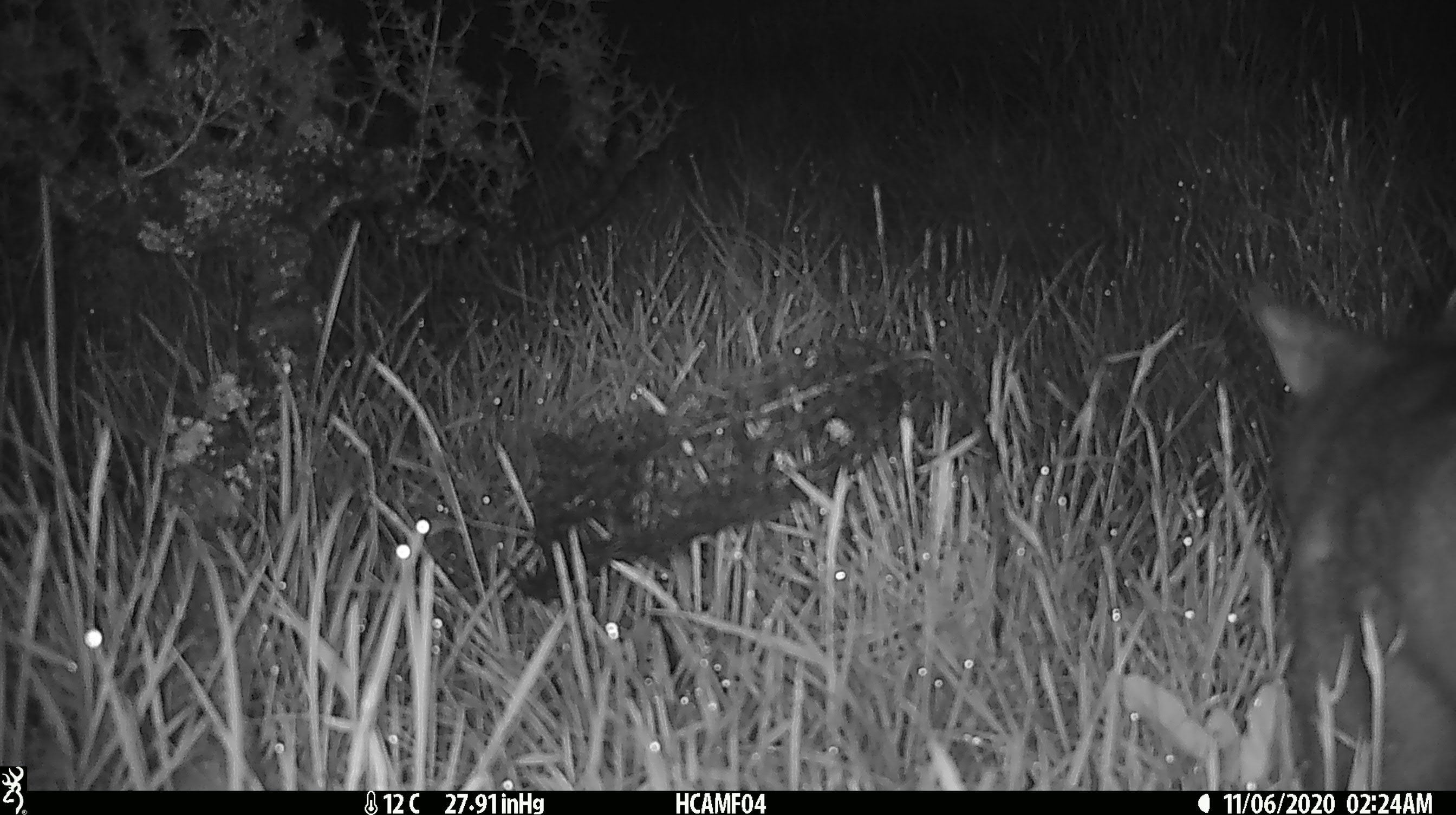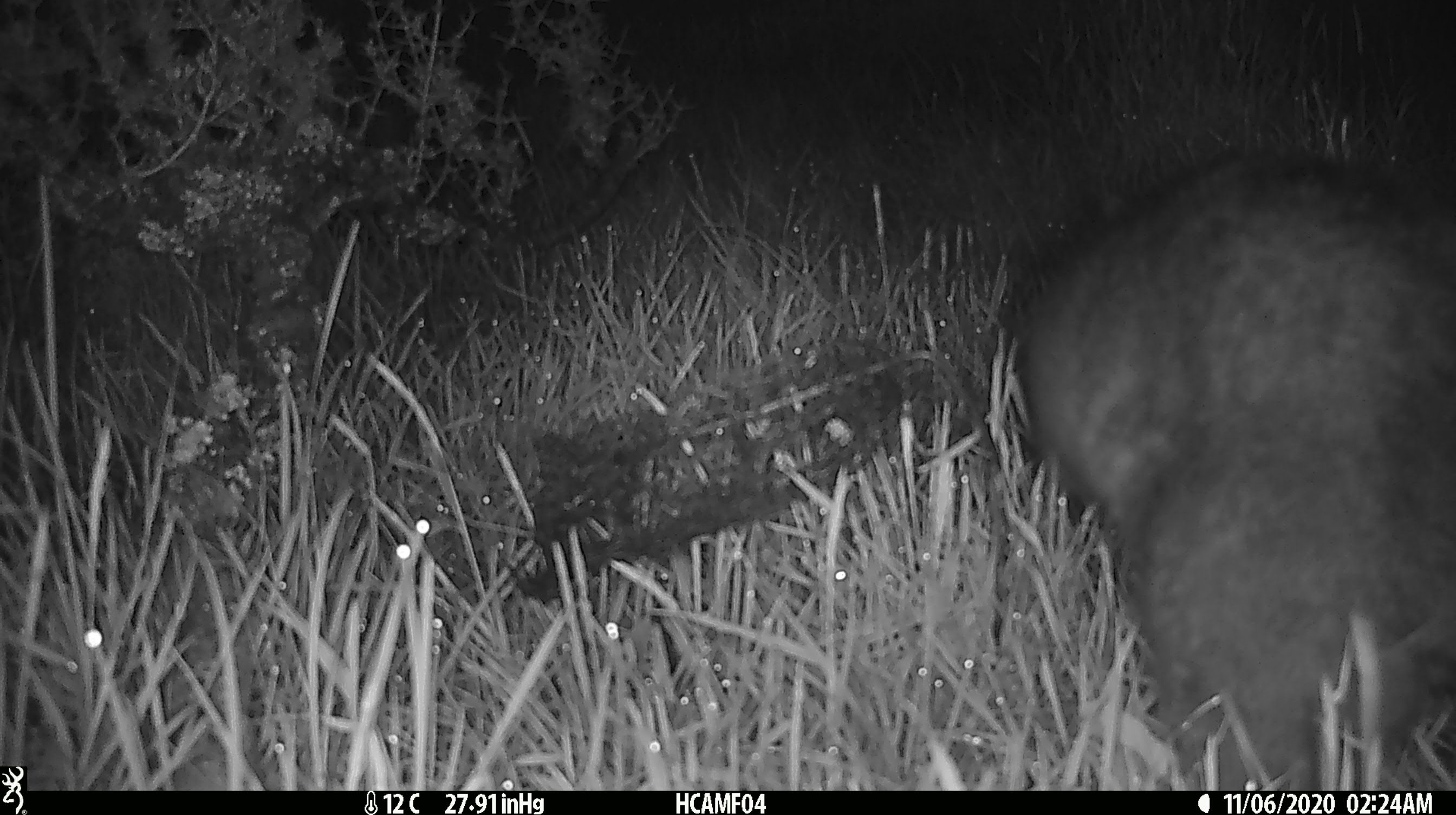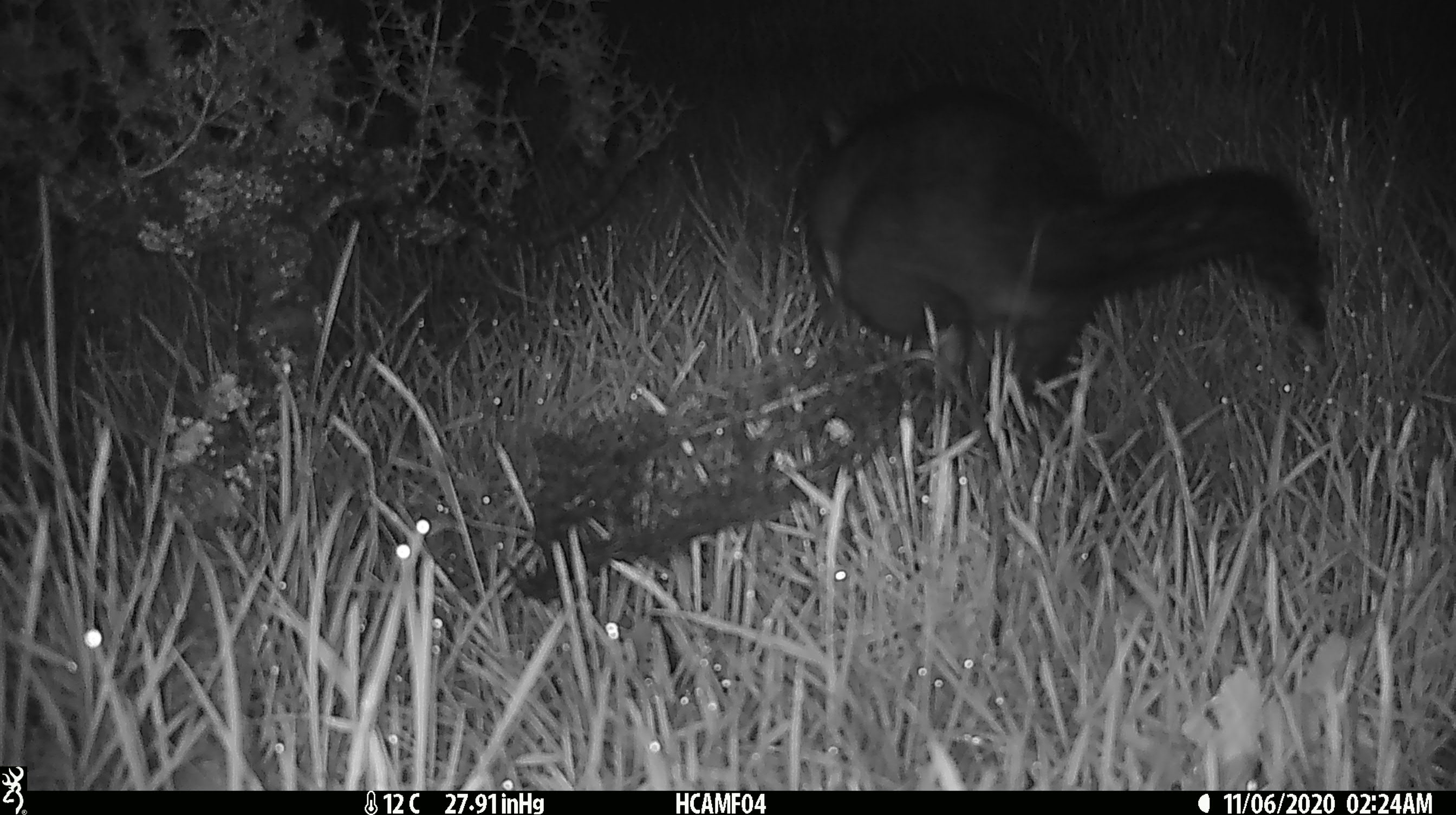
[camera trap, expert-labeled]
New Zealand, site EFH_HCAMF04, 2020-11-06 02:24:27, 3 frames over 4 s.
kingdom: Animalia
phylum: Chordata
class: Mammalia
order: Diprotodontia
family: Phalangeridae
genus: Trichosurus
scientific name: Trichosurus vulpecula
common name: common brushtail possum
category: possum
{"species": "possum (common brushtail possum) (Trichosurus vulpecula)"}